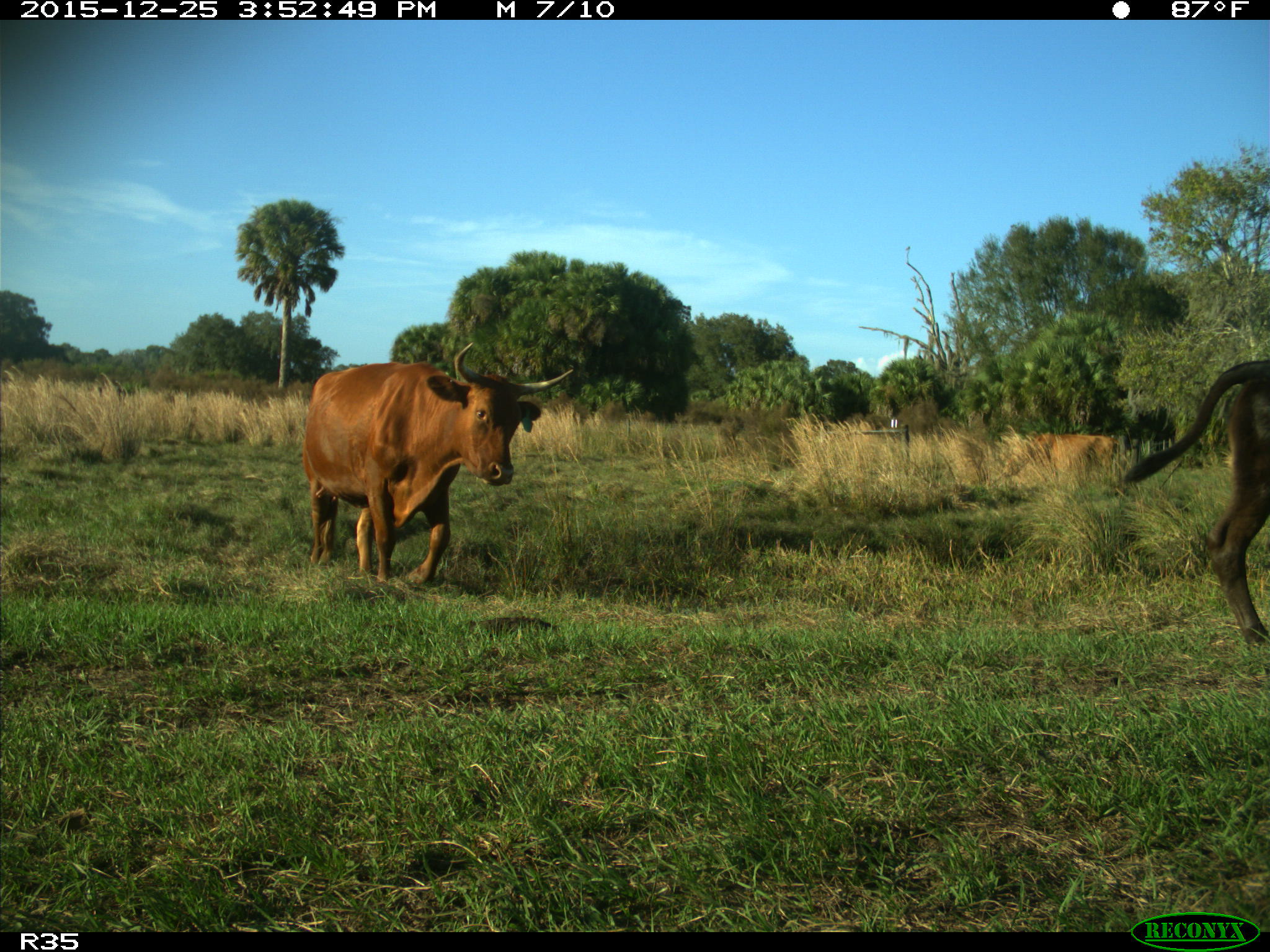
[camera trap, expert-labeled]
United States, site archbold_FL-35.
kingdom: Animalia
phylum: Chordata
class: Mammalia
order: Artiodactyla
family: Bovidae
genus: Bos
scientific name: Bos taurus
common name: domestic cow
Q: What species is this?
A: Bos taurus (domestic cow).